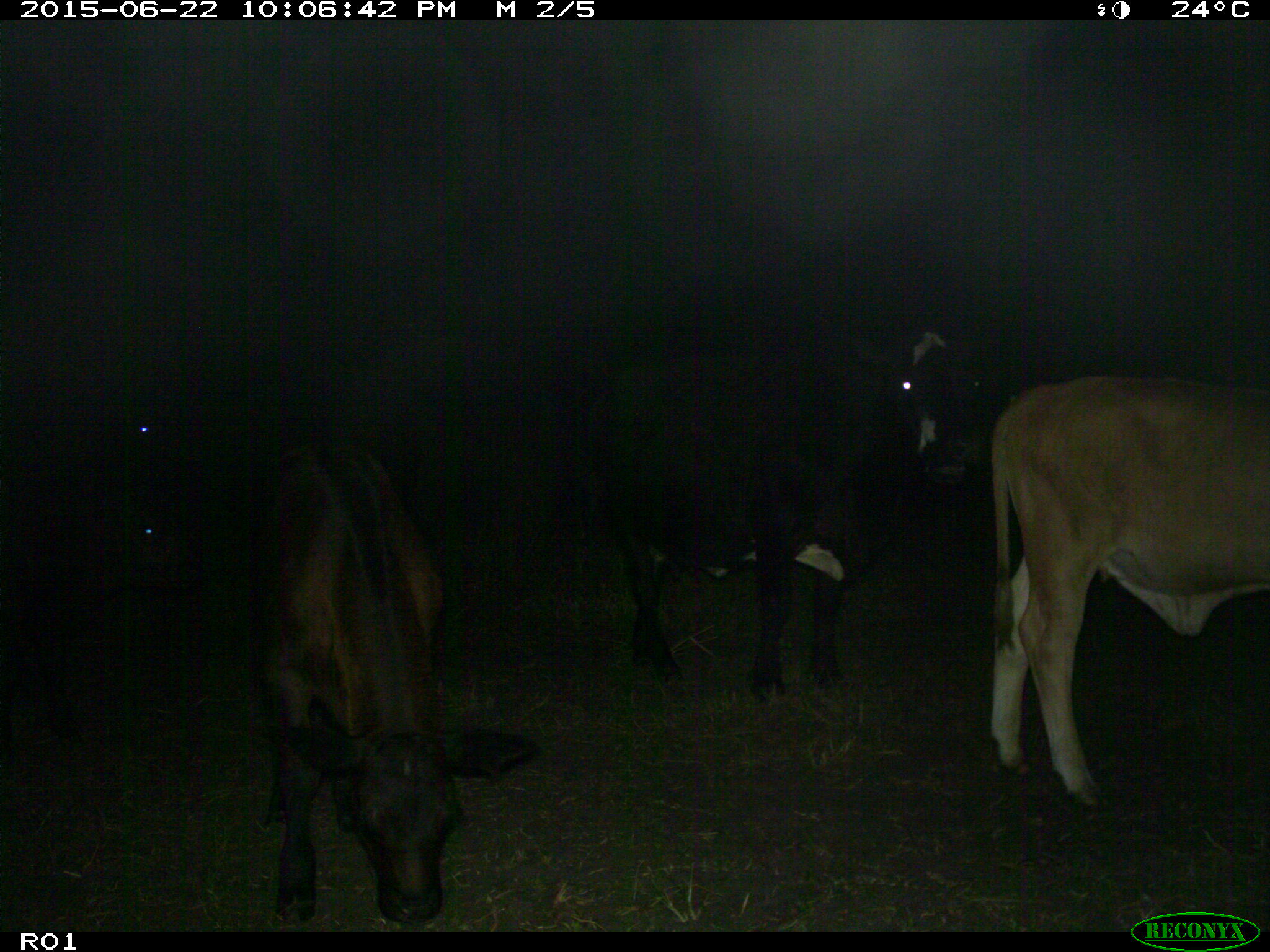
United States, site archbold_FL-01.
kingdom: Animalia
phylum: Chordata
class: Mammalia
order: Artiodactyla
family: Bovidae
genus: Bos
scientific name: Bos taurus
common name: domestic cow